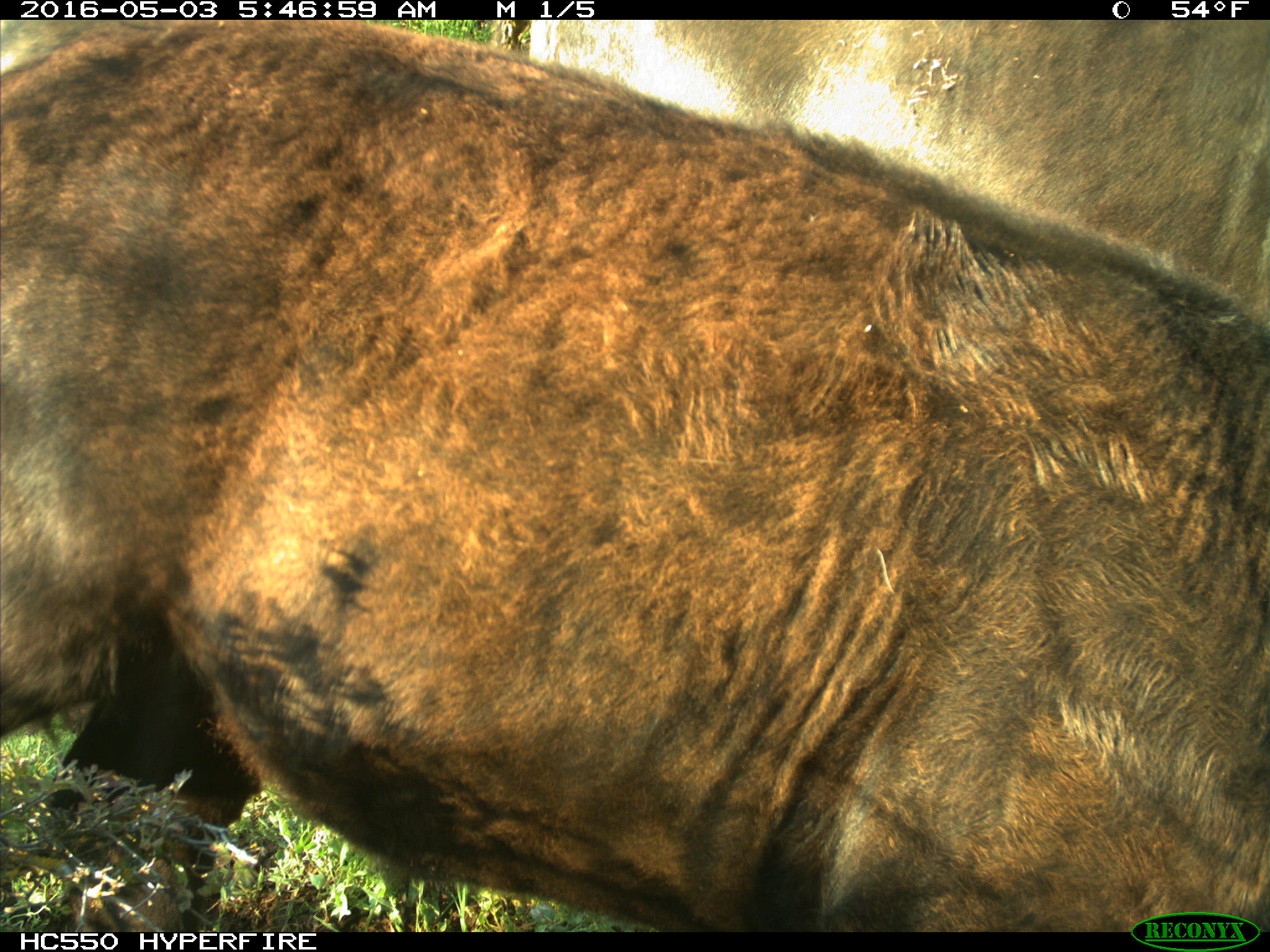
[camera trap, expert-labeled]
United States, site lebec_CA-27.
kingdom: Animalia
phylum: Chordata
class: Mammalia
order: Artiodactyla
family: Bovidae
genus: Bos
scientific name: Bos taurus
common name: domestic cow